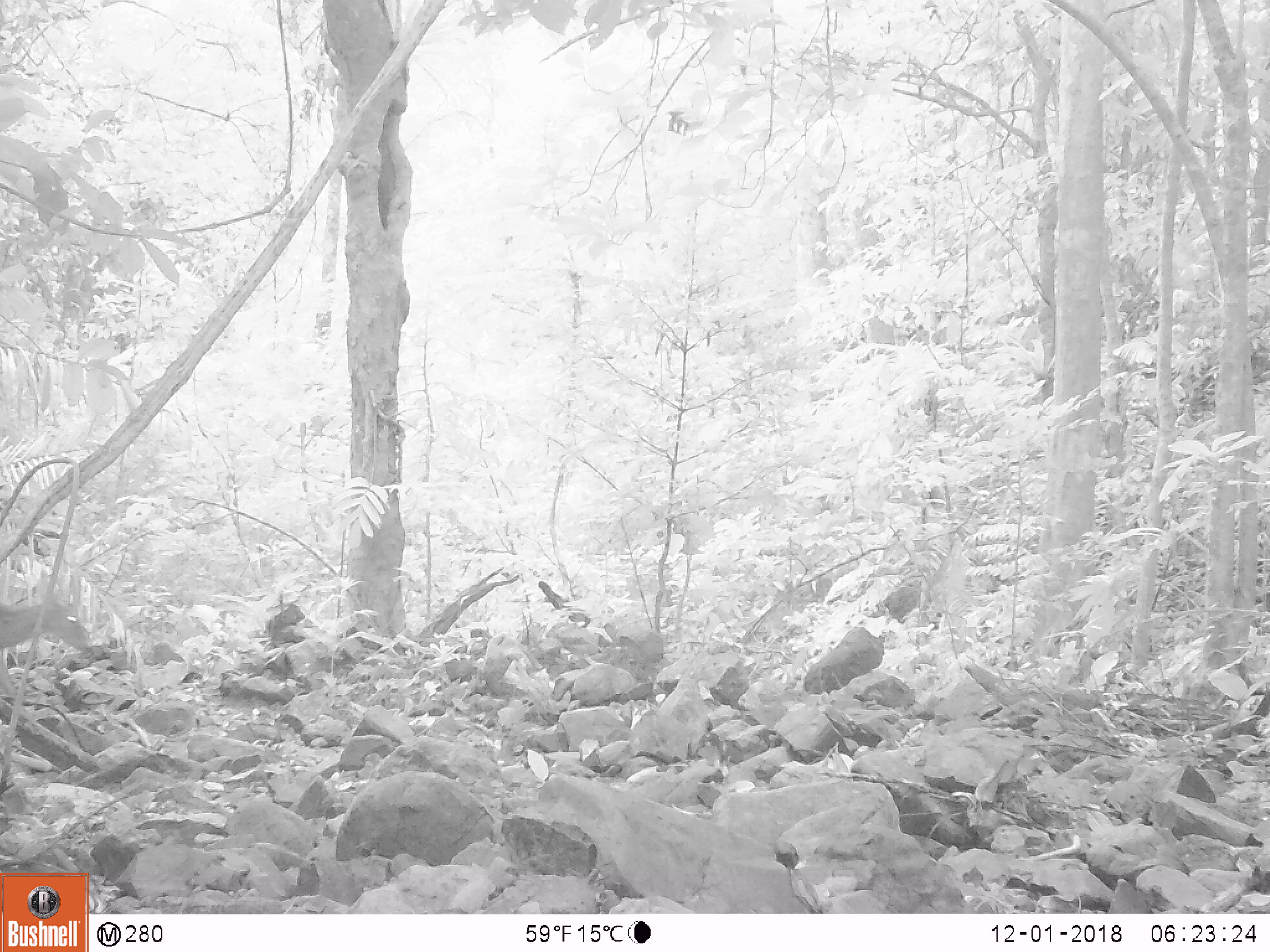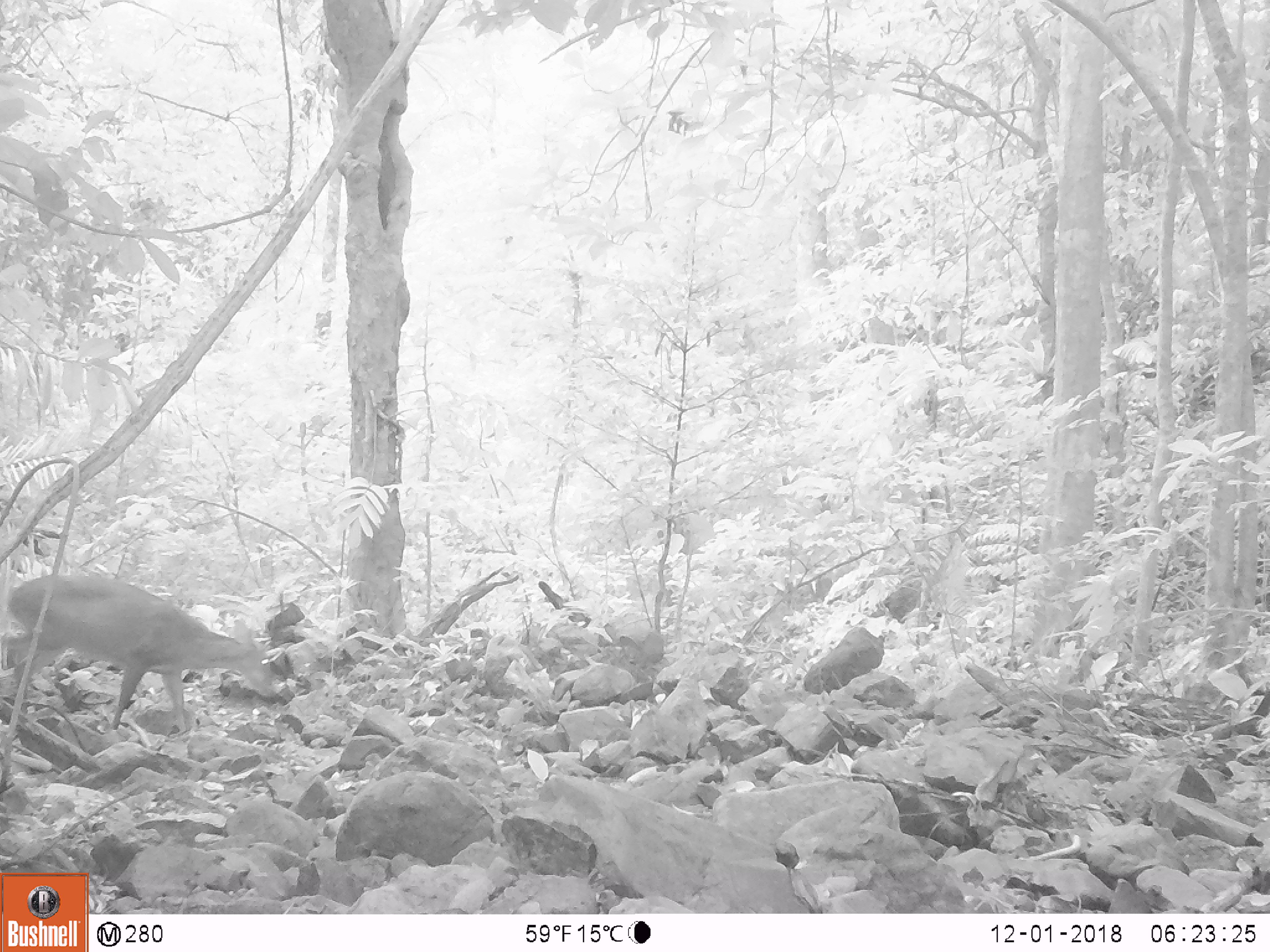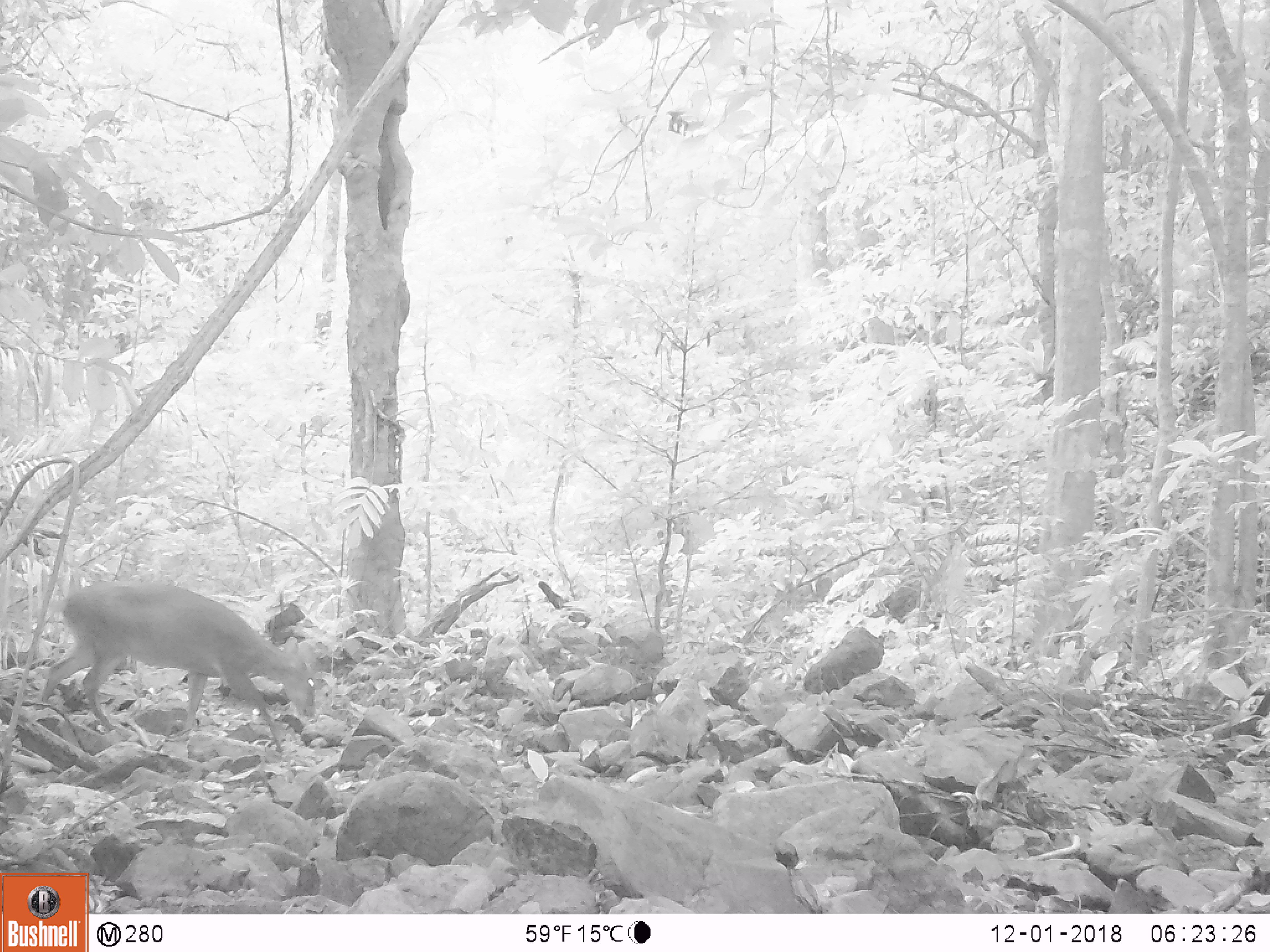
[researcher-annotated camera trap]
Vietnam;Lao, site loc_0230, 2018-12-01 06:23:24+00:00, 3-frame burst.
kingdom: Animalia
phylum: Chordata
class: Mammalia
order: Artiodactyla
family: Cervidae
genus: Muntiacus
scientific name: Muntiacus vuquangensis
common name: large-antlered muntjac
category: large antlered muntjac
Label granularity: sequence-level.